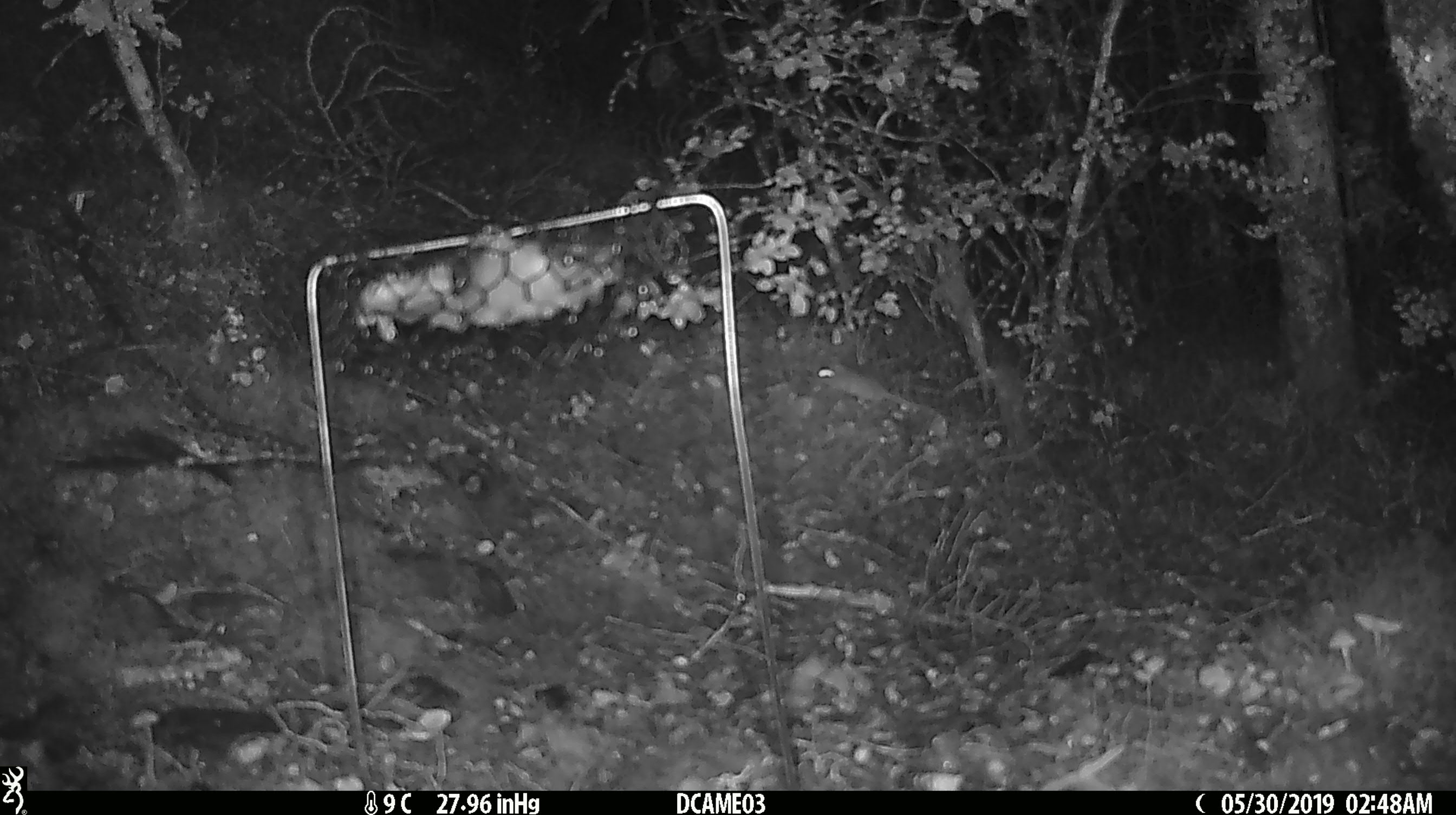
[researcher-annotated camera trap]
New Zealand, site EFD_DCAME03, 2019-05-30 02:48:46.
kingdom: Animalia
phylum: Chordata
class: Mammalia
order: Rodentia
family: Muridae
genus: Mus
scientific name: Mus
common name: mouse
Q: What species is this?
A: Mouse (Mus).